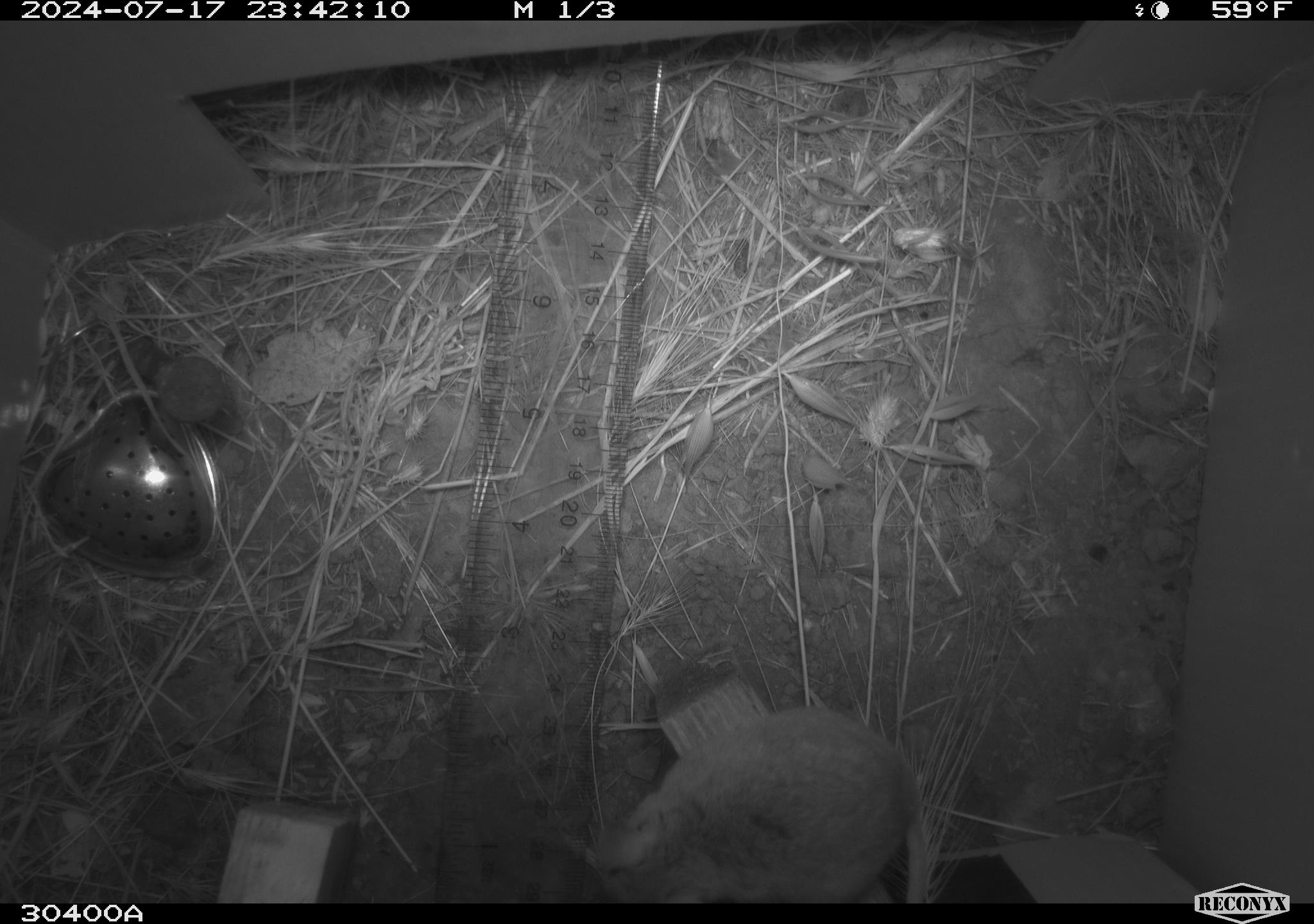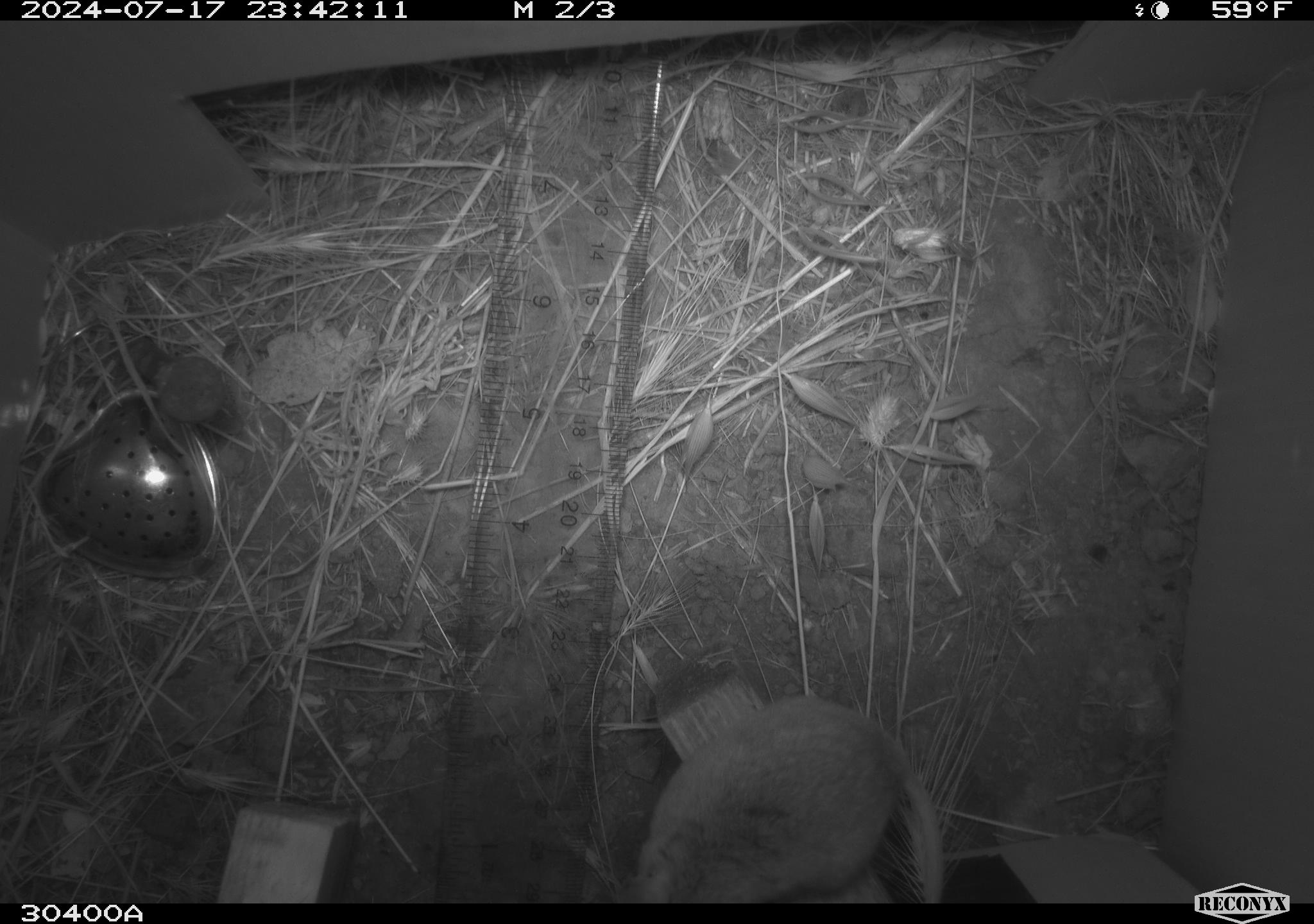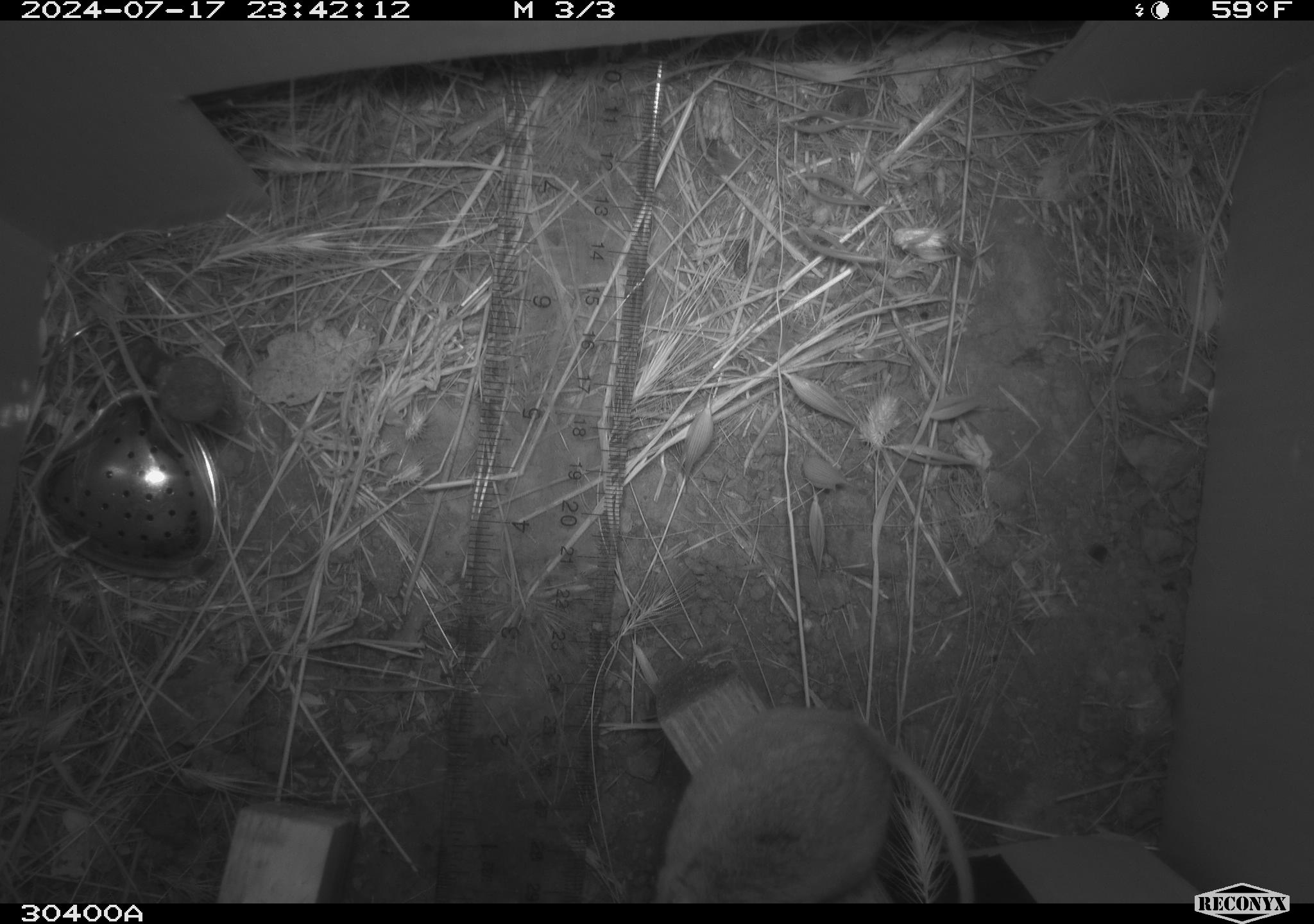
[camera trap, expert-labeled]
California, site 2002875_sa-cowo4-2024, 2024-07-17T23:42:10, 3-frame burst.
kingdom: Animalia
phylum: Chordata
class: Mammalia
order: Rodentia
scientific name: Rodentia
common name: mouse species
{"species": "mouse species (Rodentia)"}